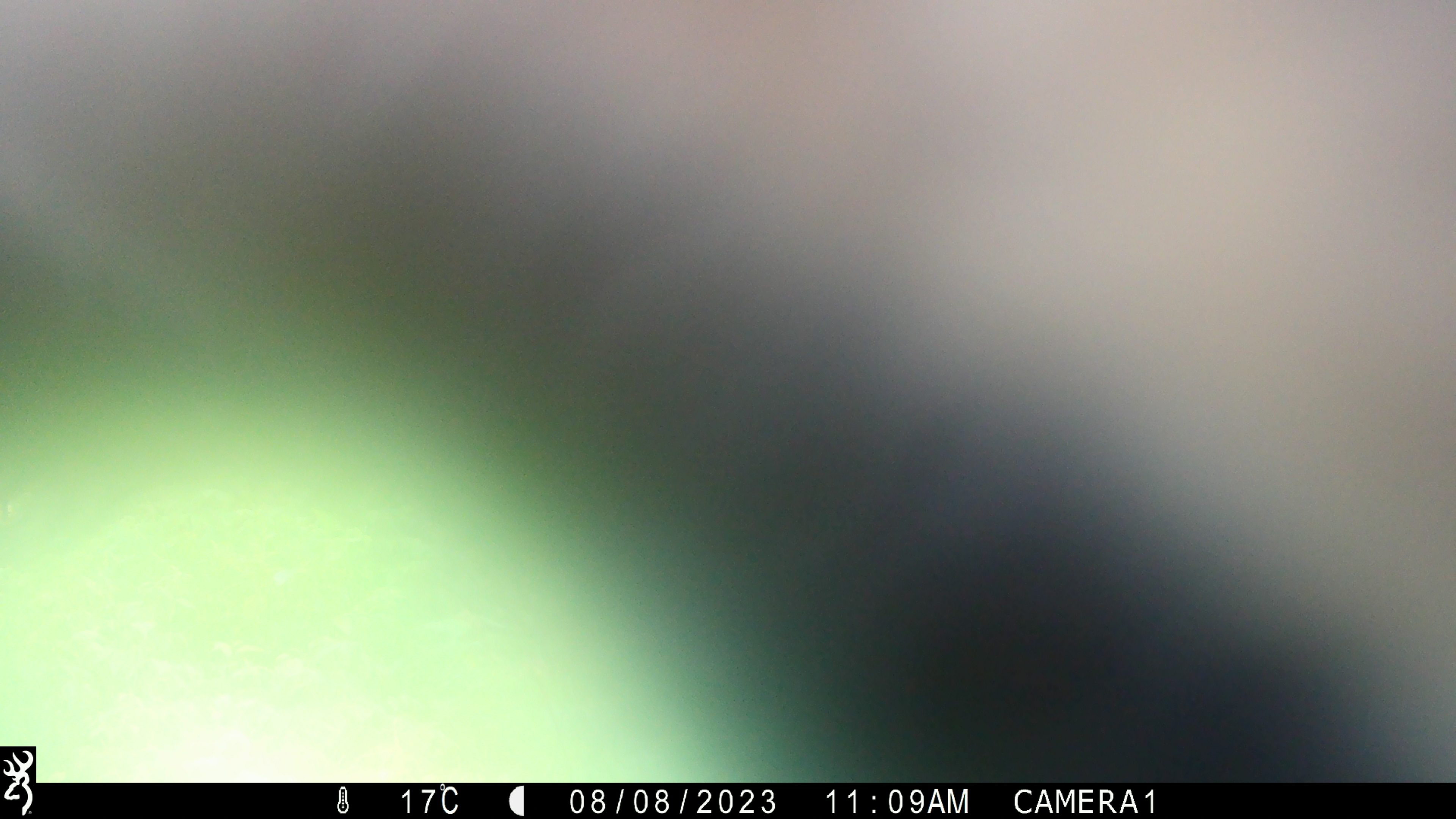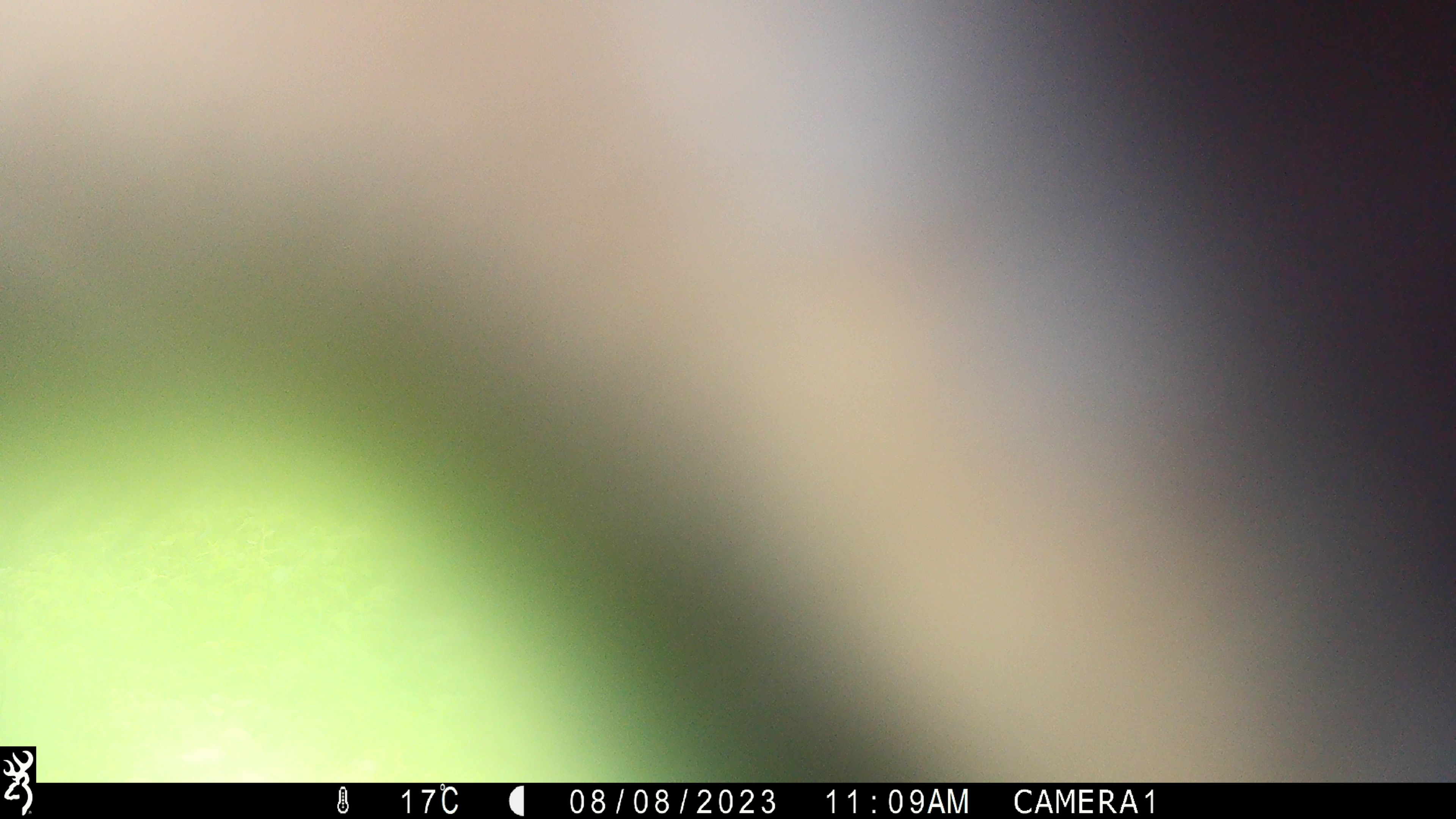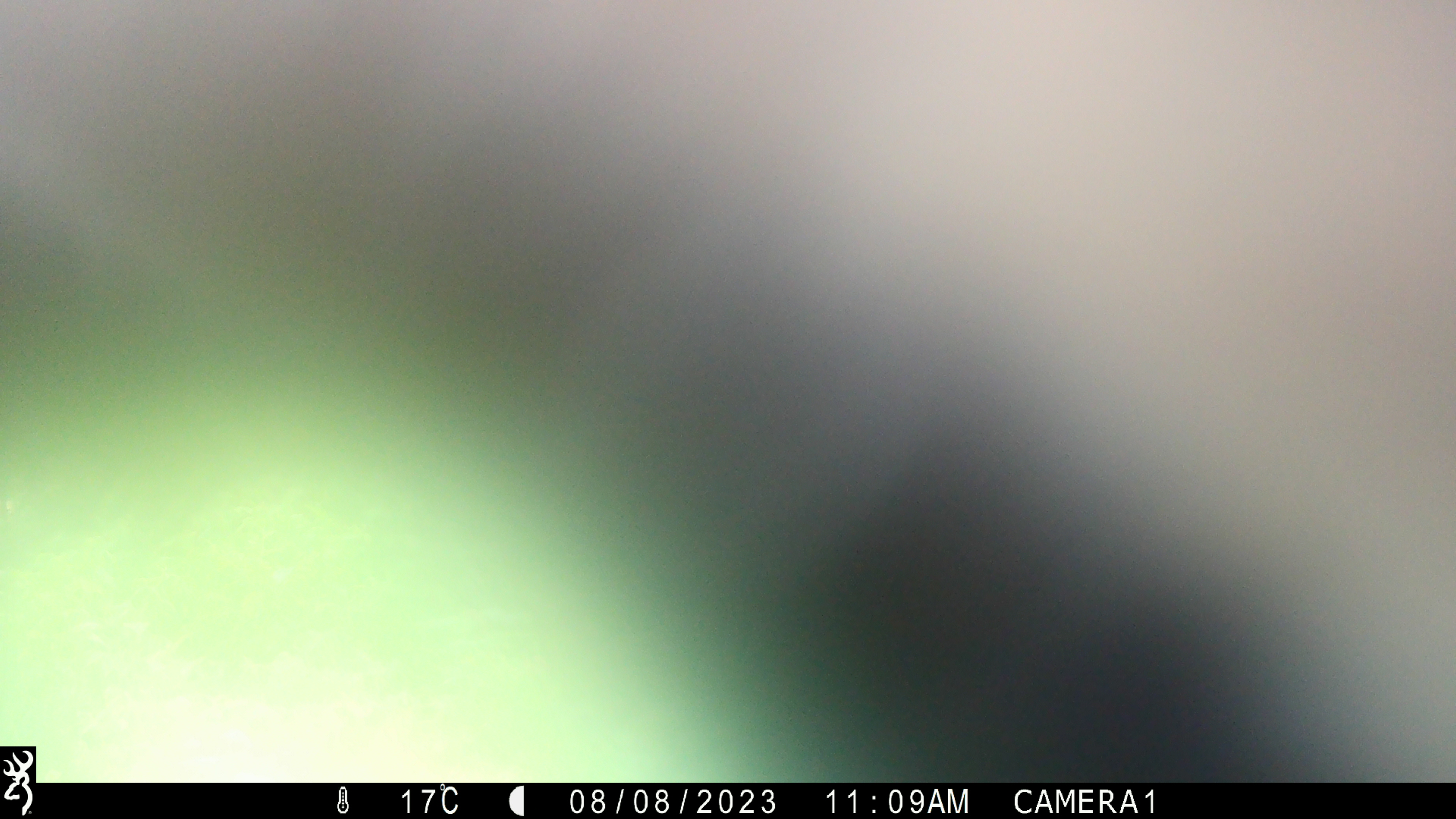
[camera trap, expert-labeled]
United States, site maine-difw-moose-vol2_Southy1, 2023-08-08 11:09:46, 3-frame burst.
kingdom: Animalia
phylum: Chordata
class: Mammalia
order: Artiodactyla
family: Cervidae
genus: Alces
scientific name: Alces alces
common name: moose